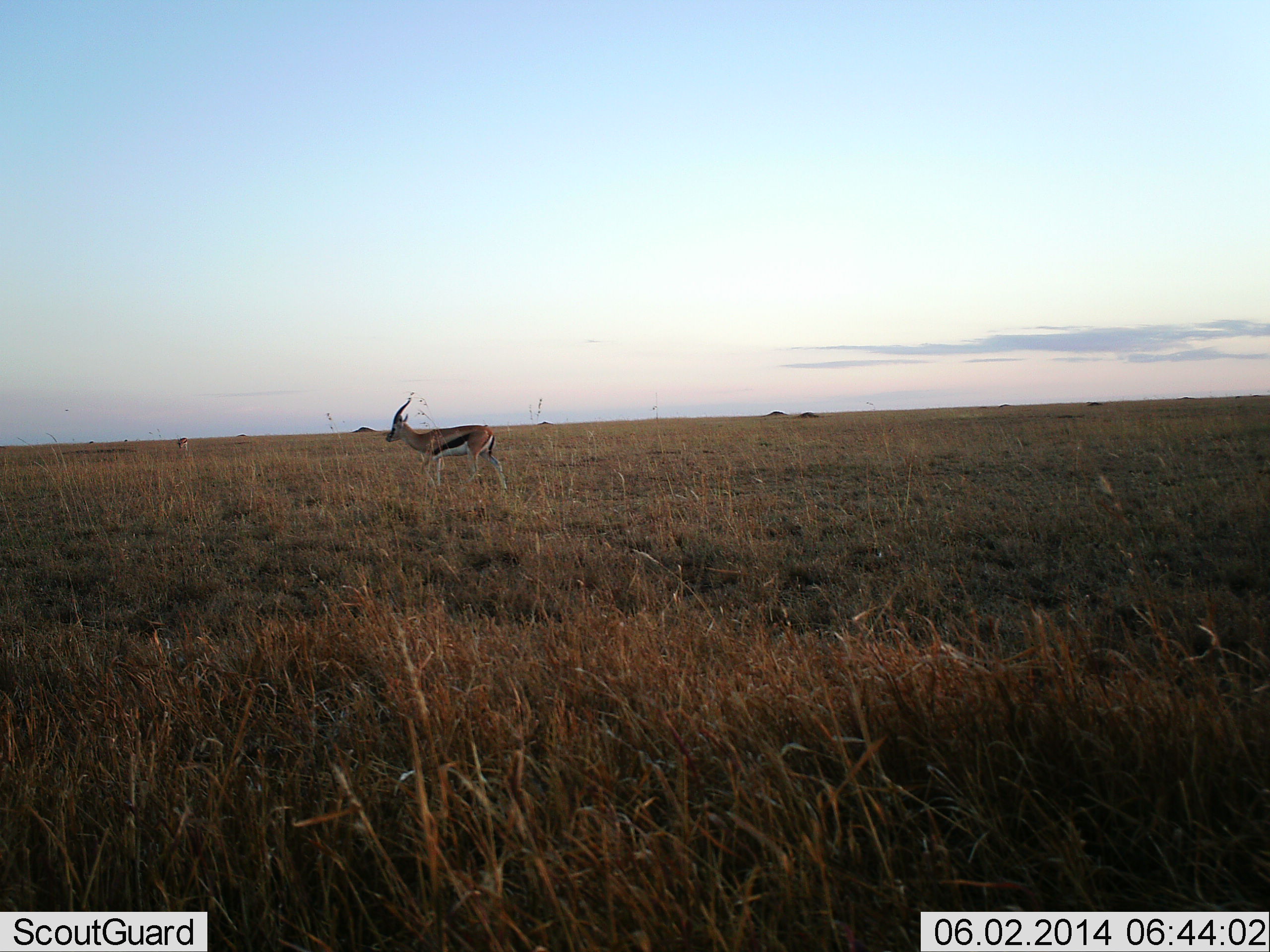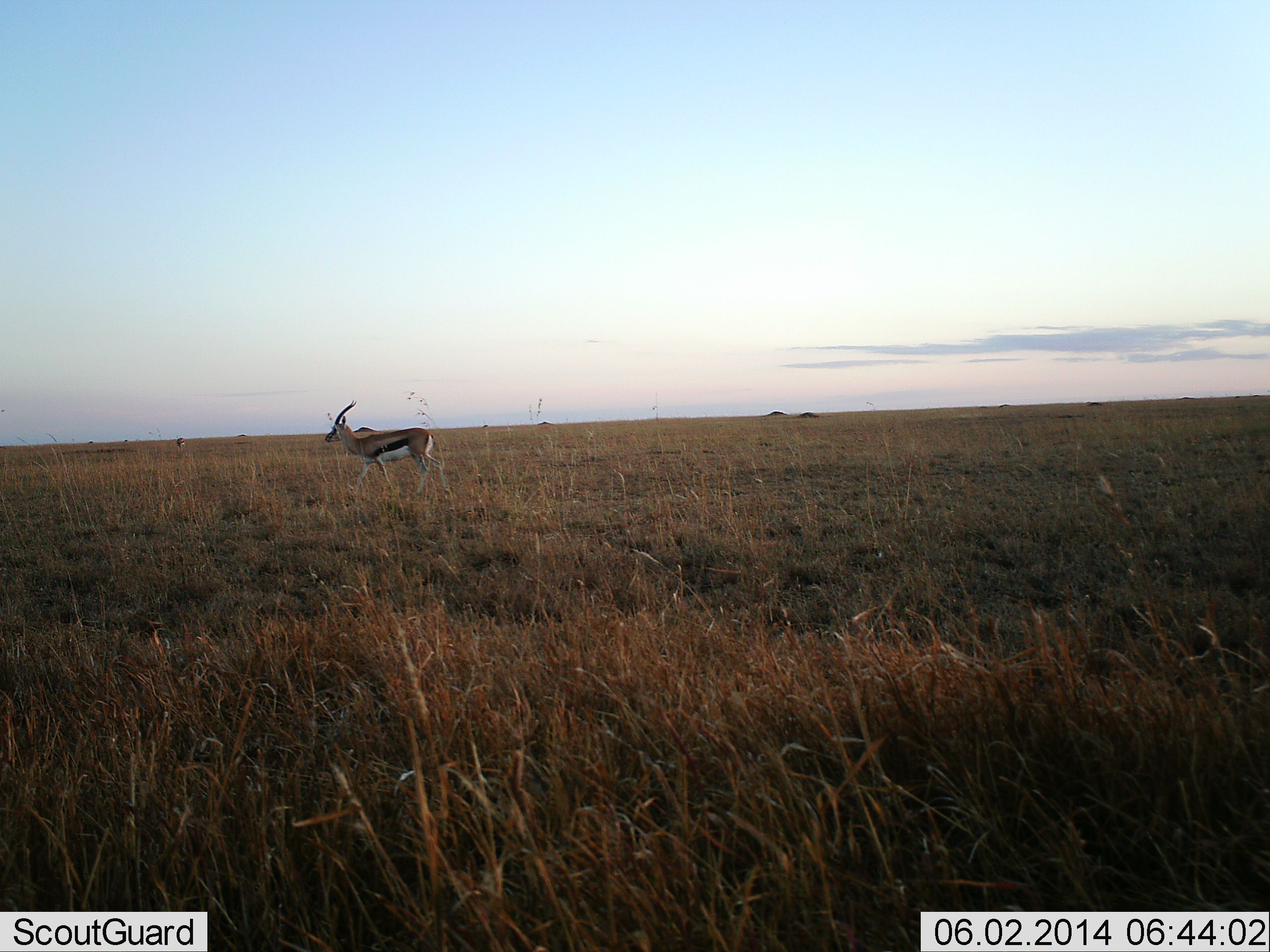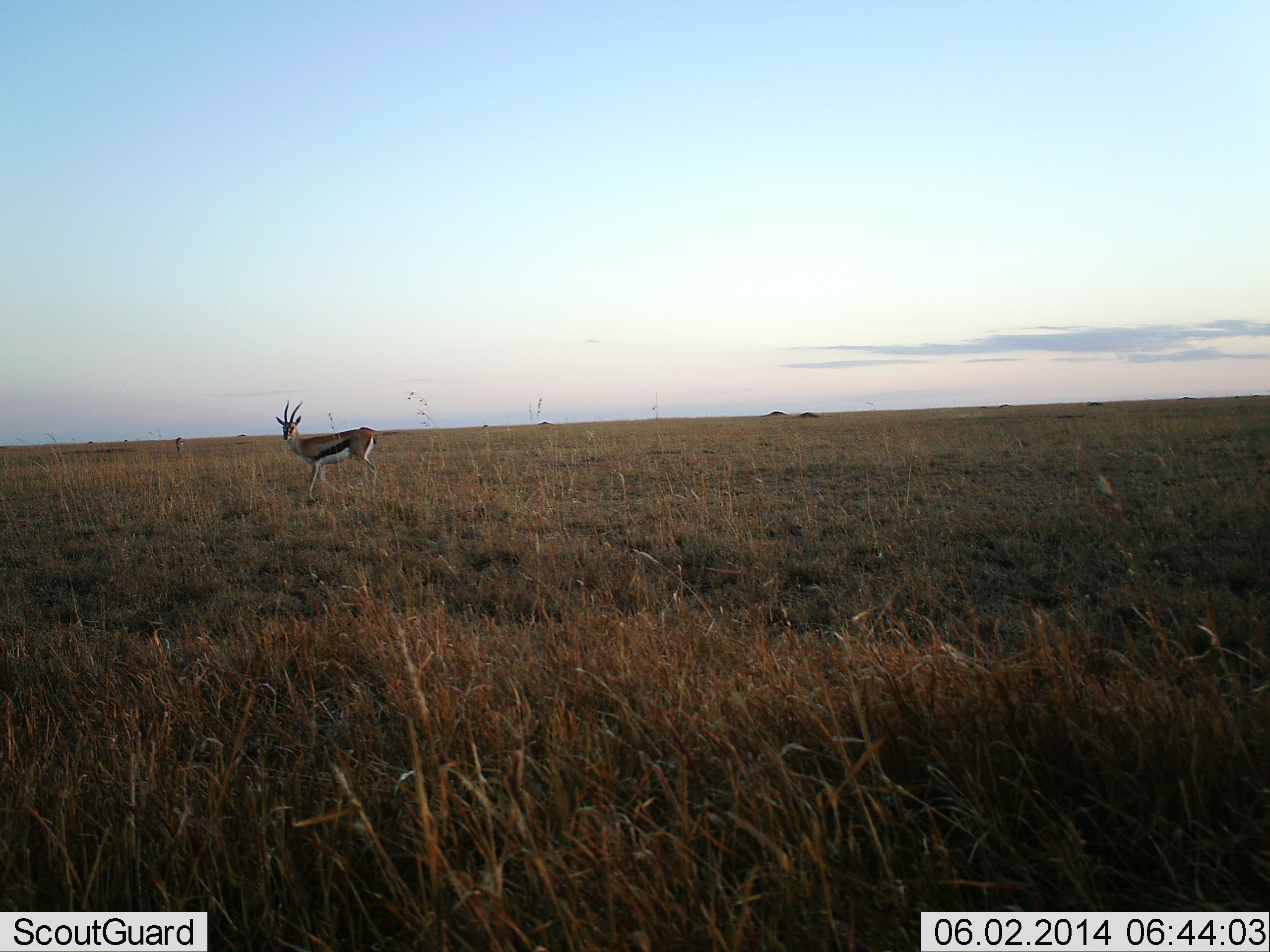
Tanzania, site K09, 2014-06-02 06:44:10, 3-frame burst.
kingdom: Animalia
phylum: Chordata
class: Mammalia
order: Artiodactyla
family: Bovidae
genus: Eudorcas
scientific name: Eudorcas thomsonii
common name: thomson's gazelle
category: gazellethomsons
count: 1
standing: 17%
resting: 3%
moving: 82%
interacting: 0%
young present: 0%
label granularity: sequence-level